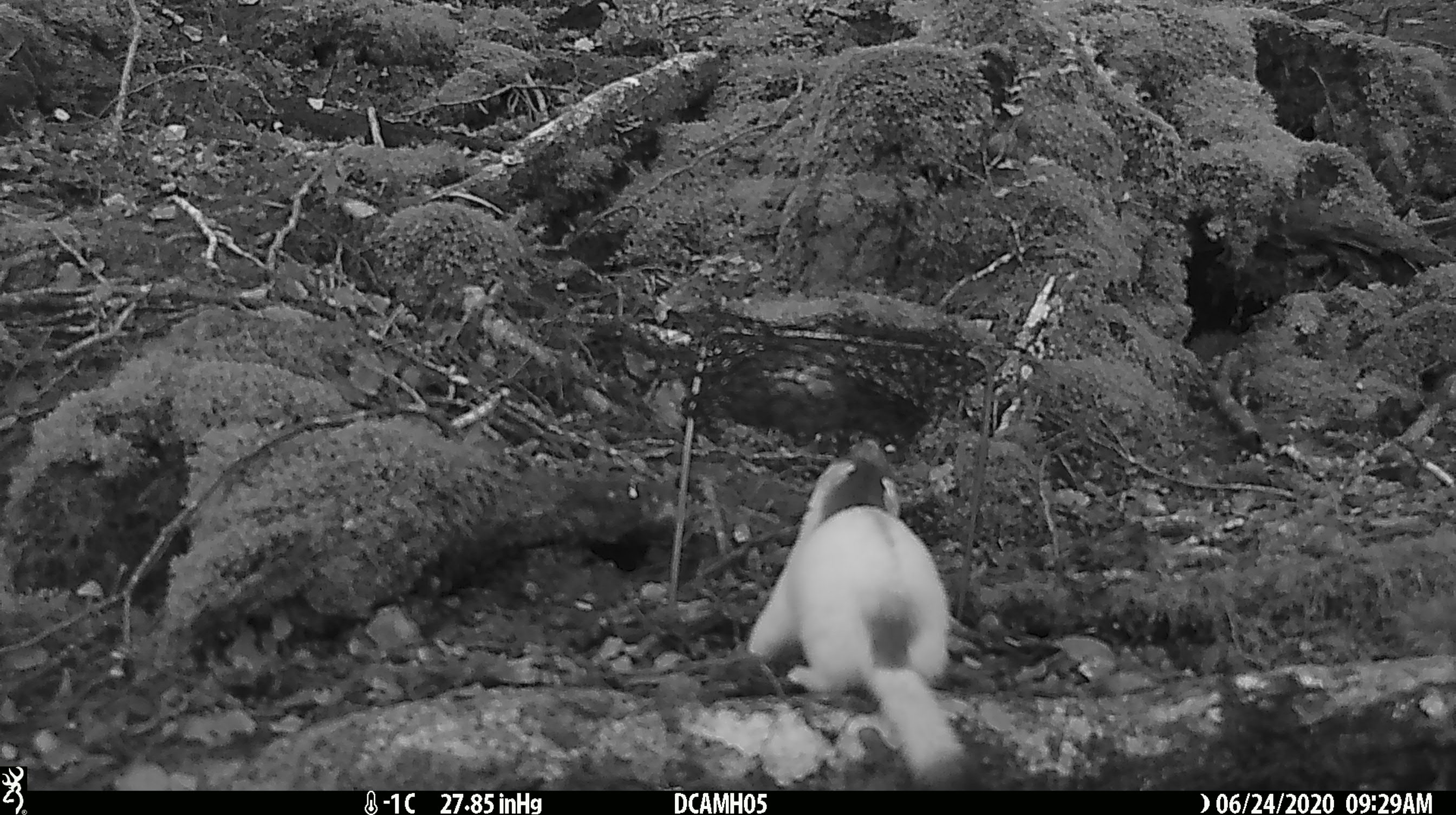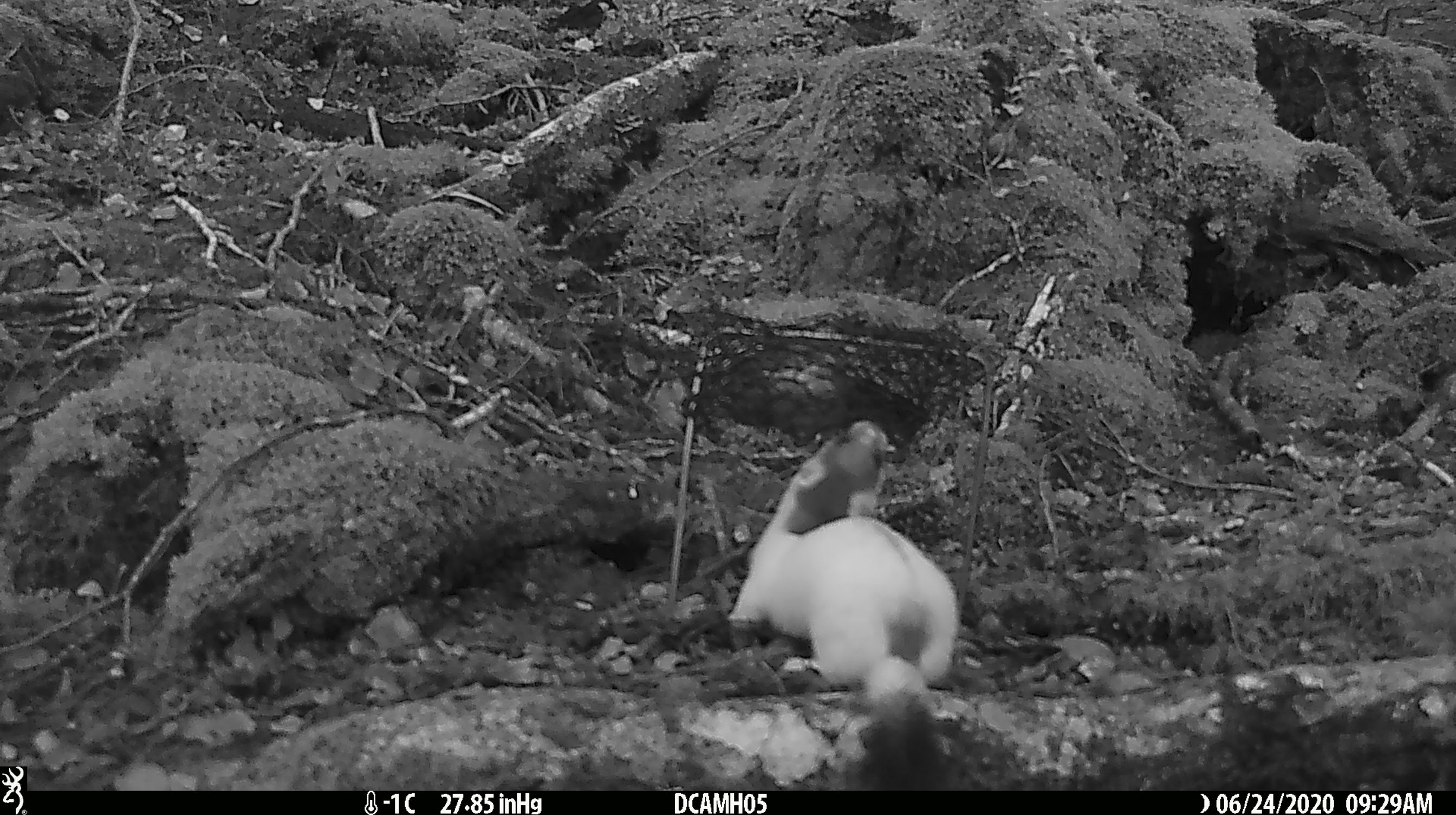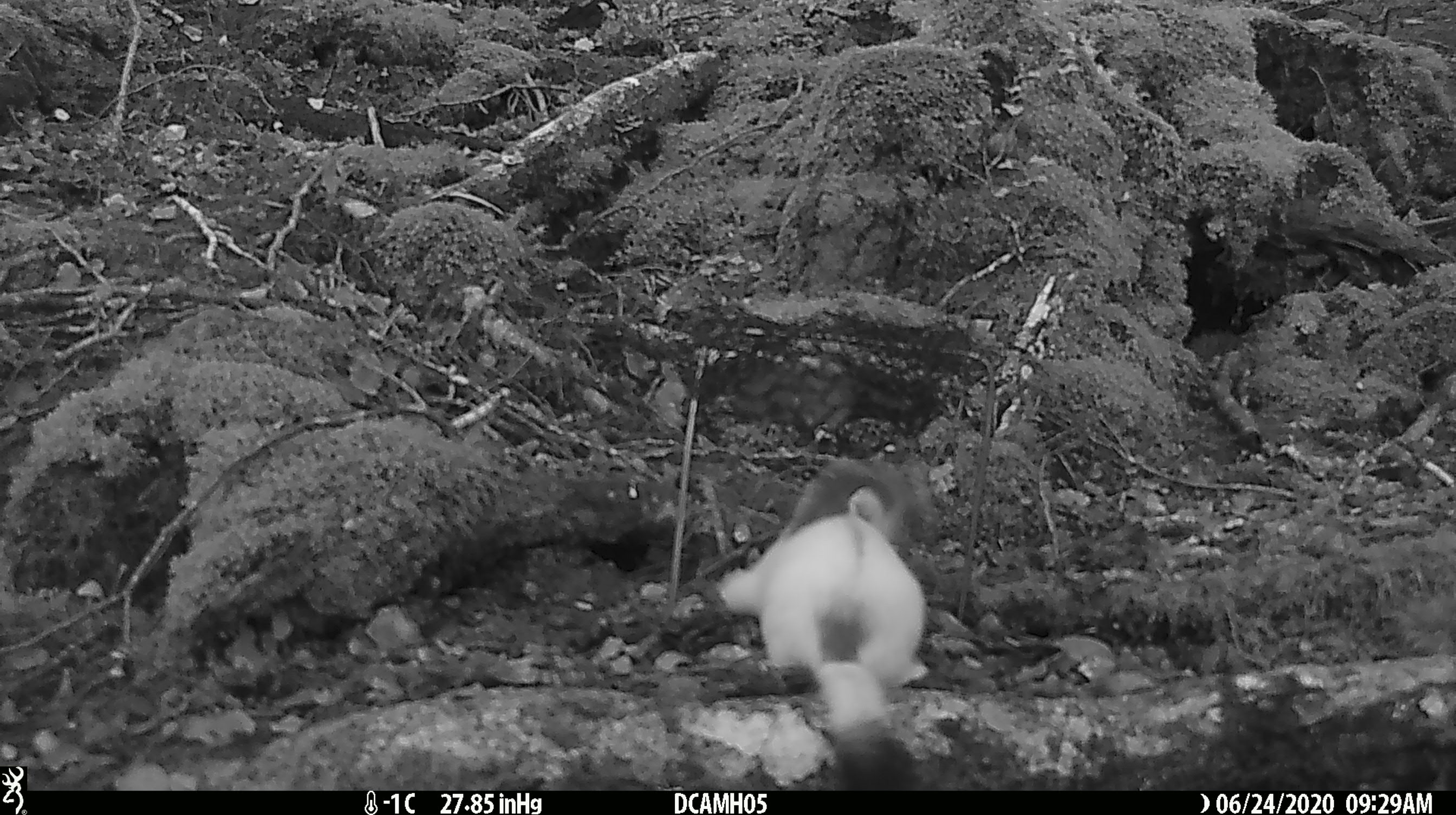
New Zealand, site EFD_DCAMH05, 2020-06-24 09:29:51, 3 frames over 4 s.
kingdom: Animalia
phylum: Chordata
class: Mammalia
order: Carnivora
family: Mustelidae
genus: Mustela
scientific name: Mustela erminea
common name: stoat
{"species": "stoat (Mustela erminea)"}